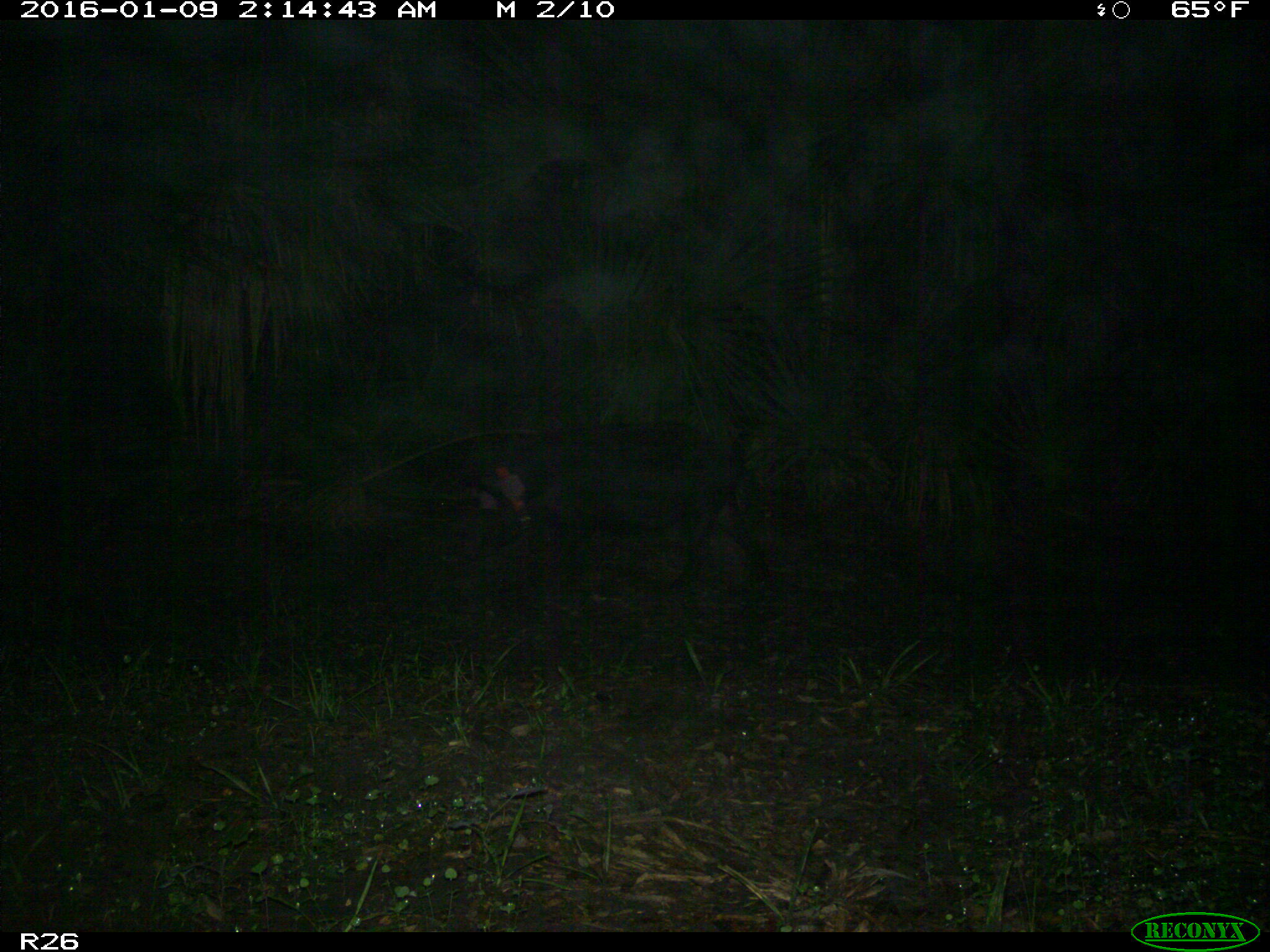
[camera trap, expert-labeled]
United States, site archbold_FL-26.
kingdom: Animalia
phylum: Chordata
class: Mammalia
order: Artiodactyla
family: Suidae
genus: Sus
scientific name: Sus scrofa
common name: wild boar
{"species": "Sus scrofa (wild boar)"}